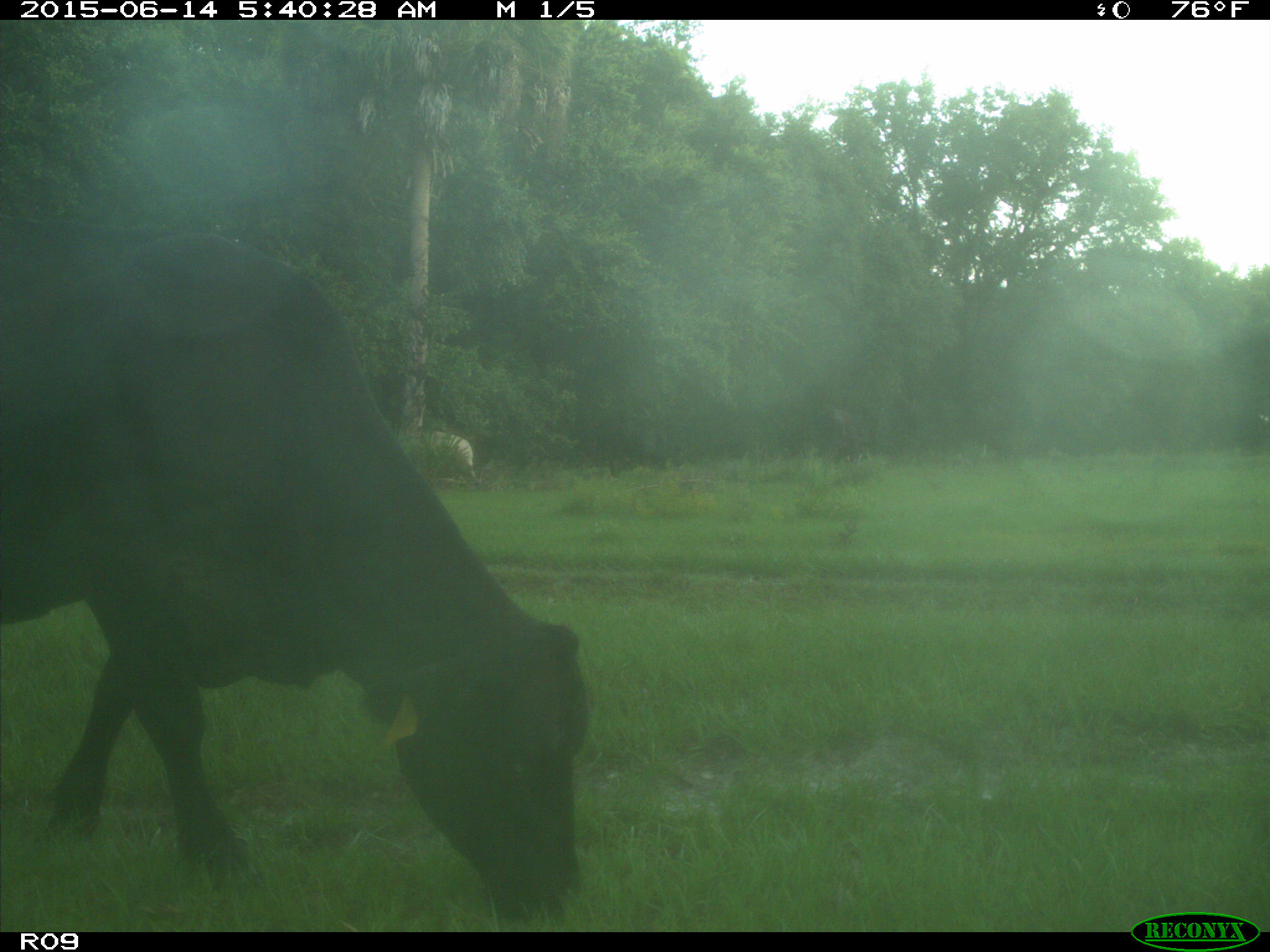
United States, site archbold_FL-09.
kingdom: Animalia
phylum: Chordata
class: Mammalia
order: Artiodactyla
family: Bovidae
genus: Bos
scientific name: Bos taurus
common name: domestic cow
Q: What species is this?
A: Bos taurus (domestic cow).